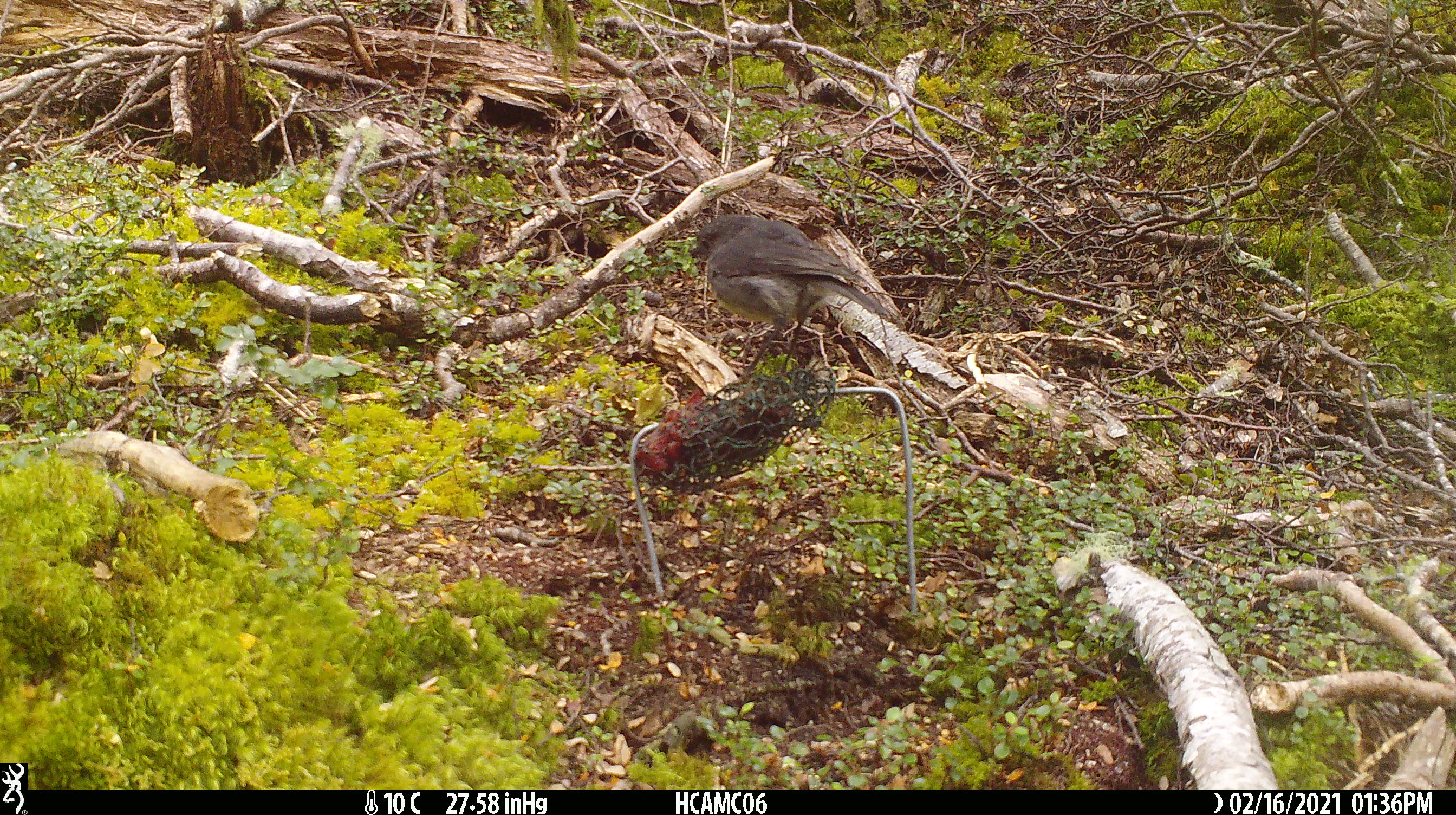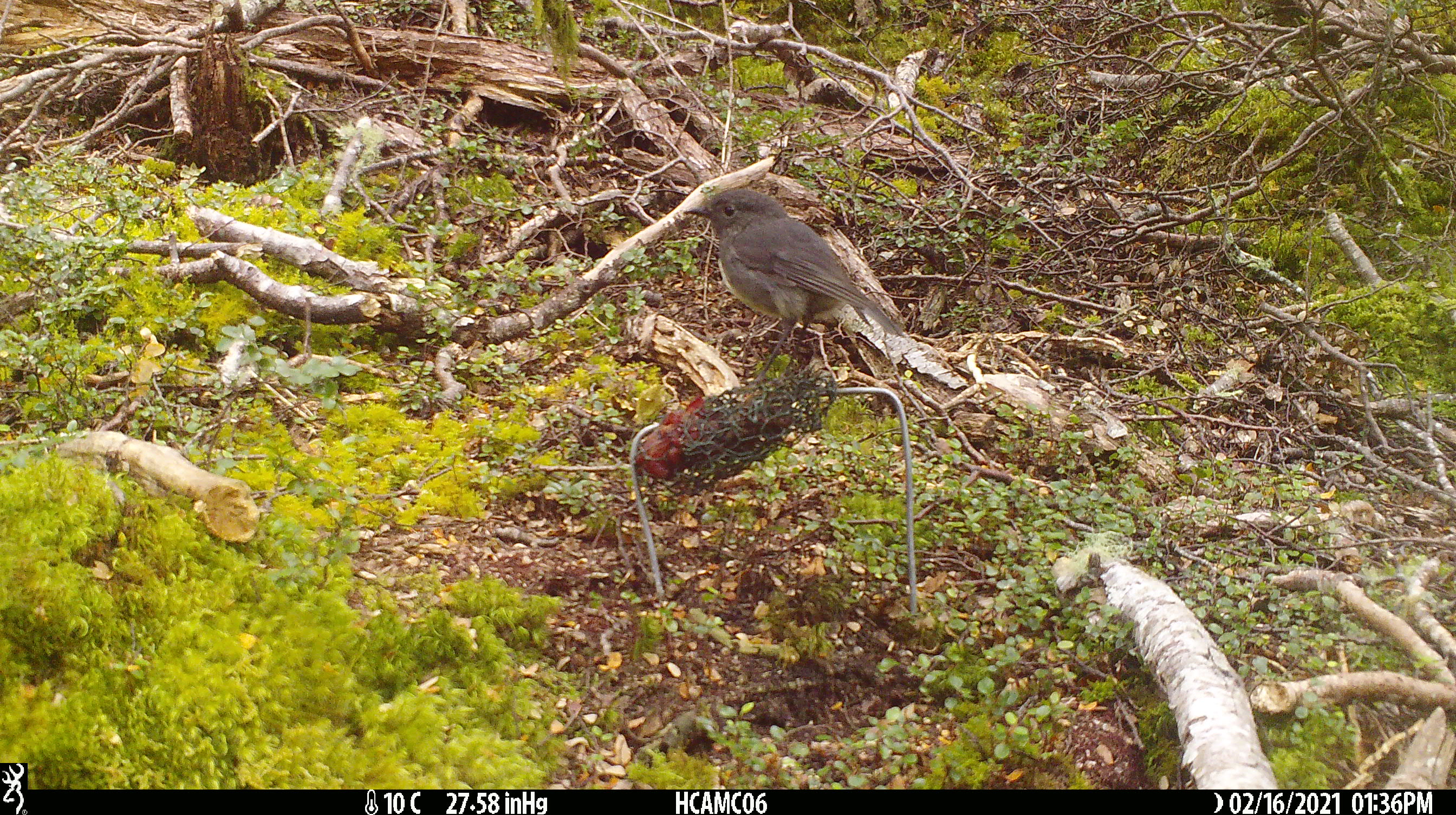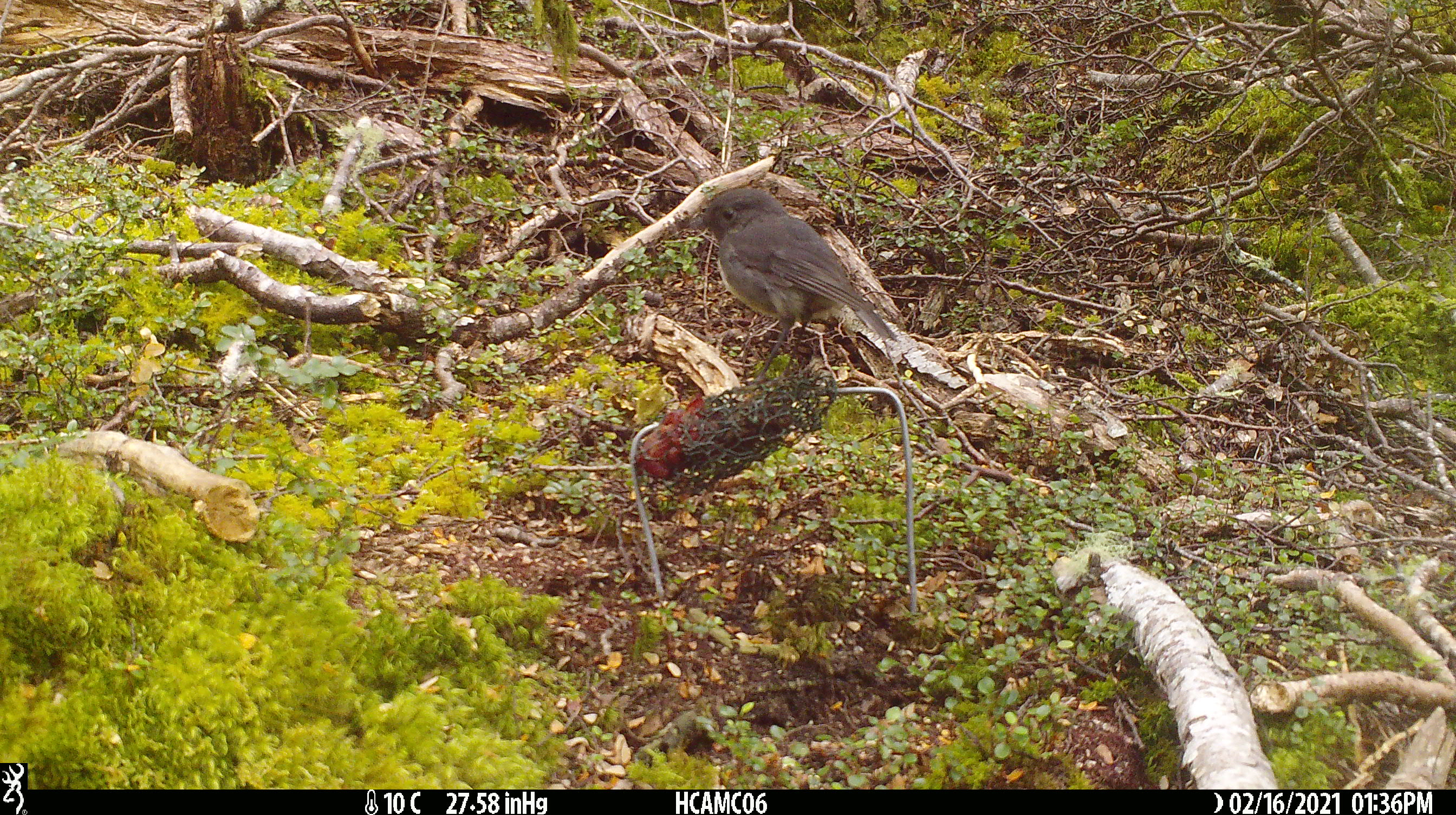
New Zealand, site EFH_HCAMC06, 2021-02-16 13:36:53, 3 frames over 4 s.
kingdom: Animalia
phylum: Chordata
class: Aves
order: Passeriformes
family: Petroicidae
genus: Petroica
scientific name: Petroica australis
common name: new zealand robin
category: robin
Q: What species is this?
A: Robin (new zealand robin) (Petroica australis).